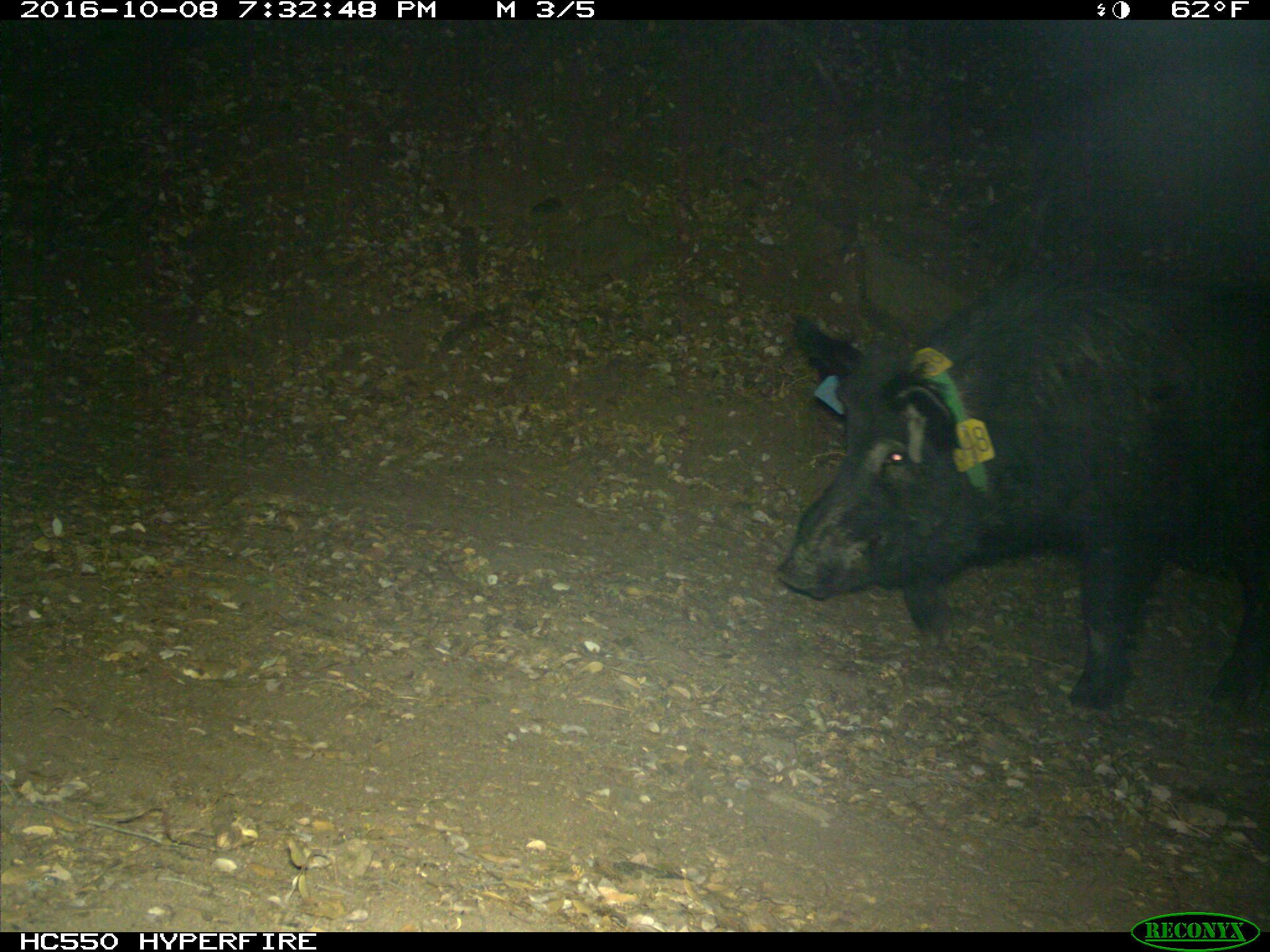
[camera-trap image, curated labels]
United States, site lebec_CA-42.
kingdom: Animalia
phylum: Chordata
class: Mammalia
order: Artiodactyla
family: Suidae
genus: Sus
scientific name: Sus scrofa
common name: wild boar